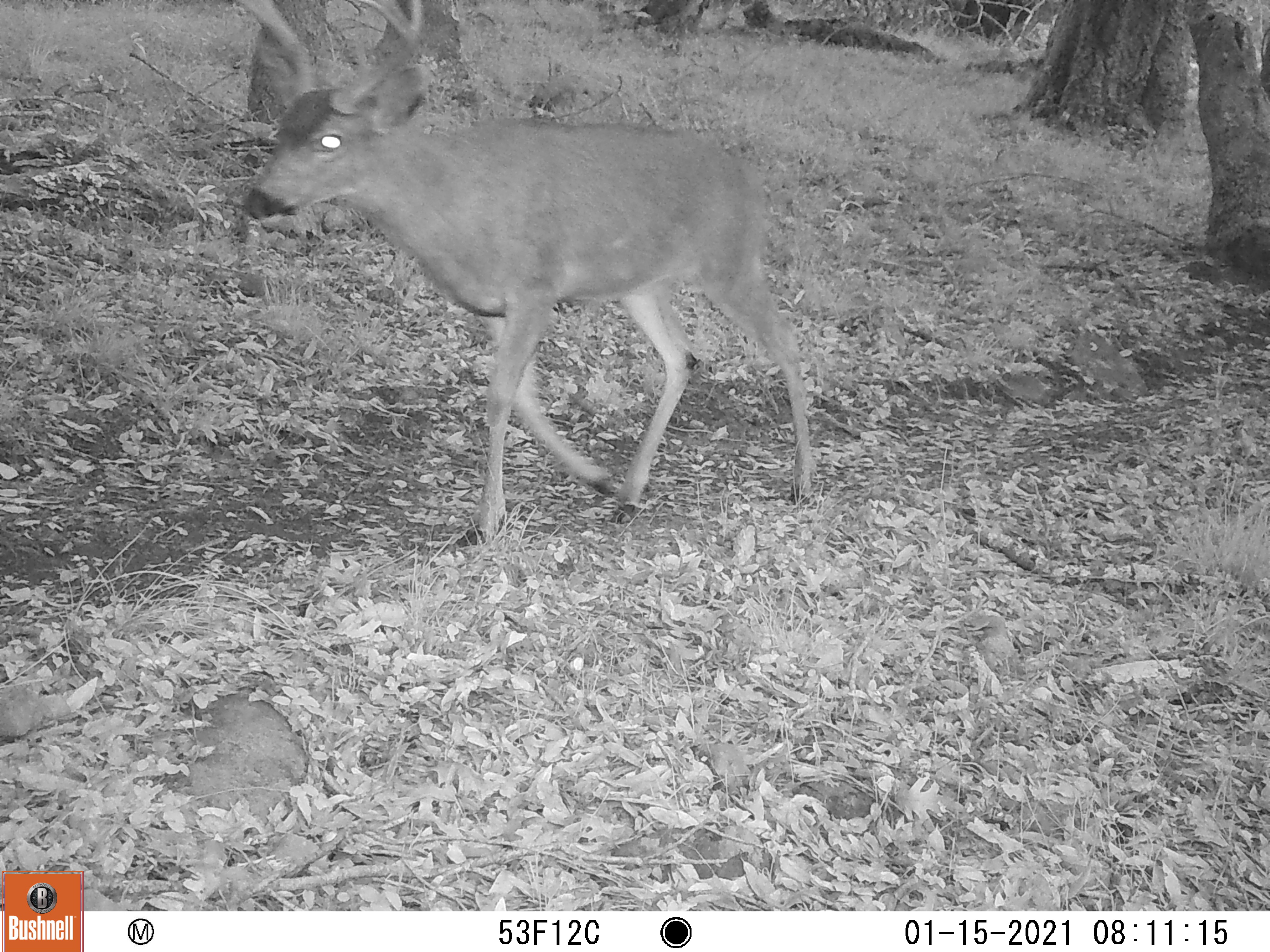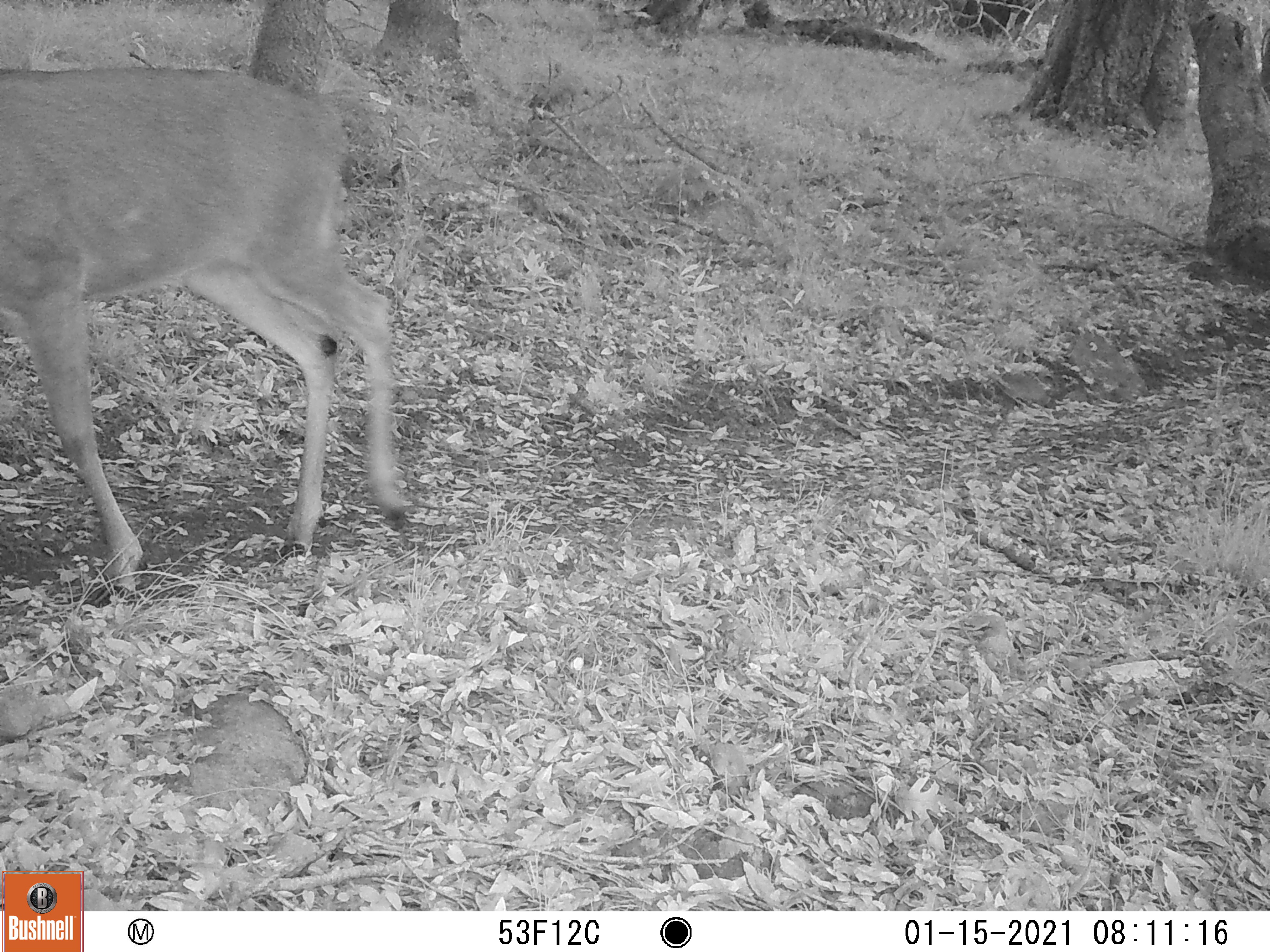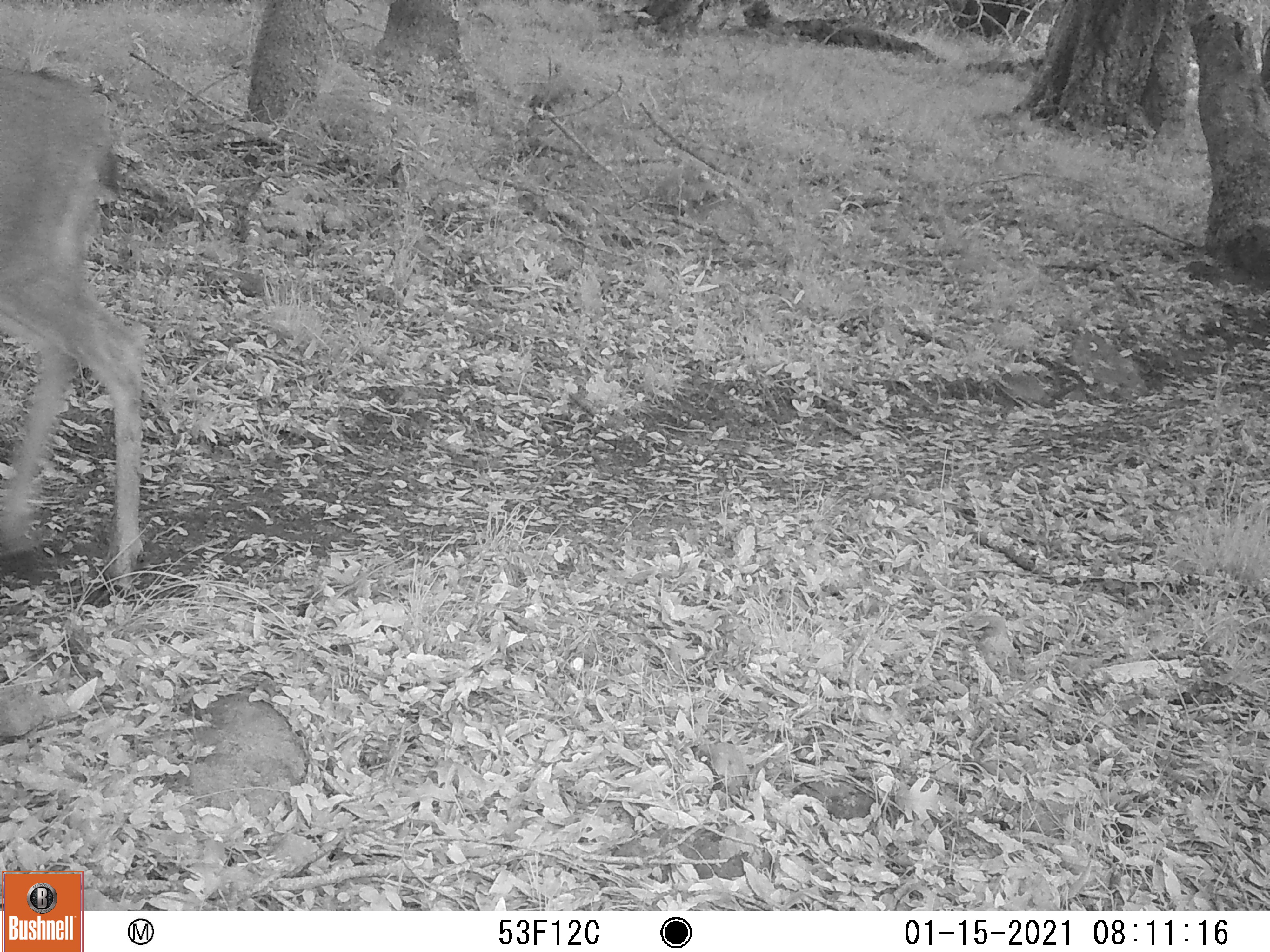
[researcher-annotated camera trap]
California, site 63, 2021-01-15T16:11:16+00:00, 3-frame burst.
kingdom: Animalia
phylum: Chordata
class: Mammalia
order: Artiodactyla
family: Cervidae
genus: Odocoileus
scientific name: Odocoileus hemionus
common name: mule deer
Mule deer (Odocoileus hemionus).